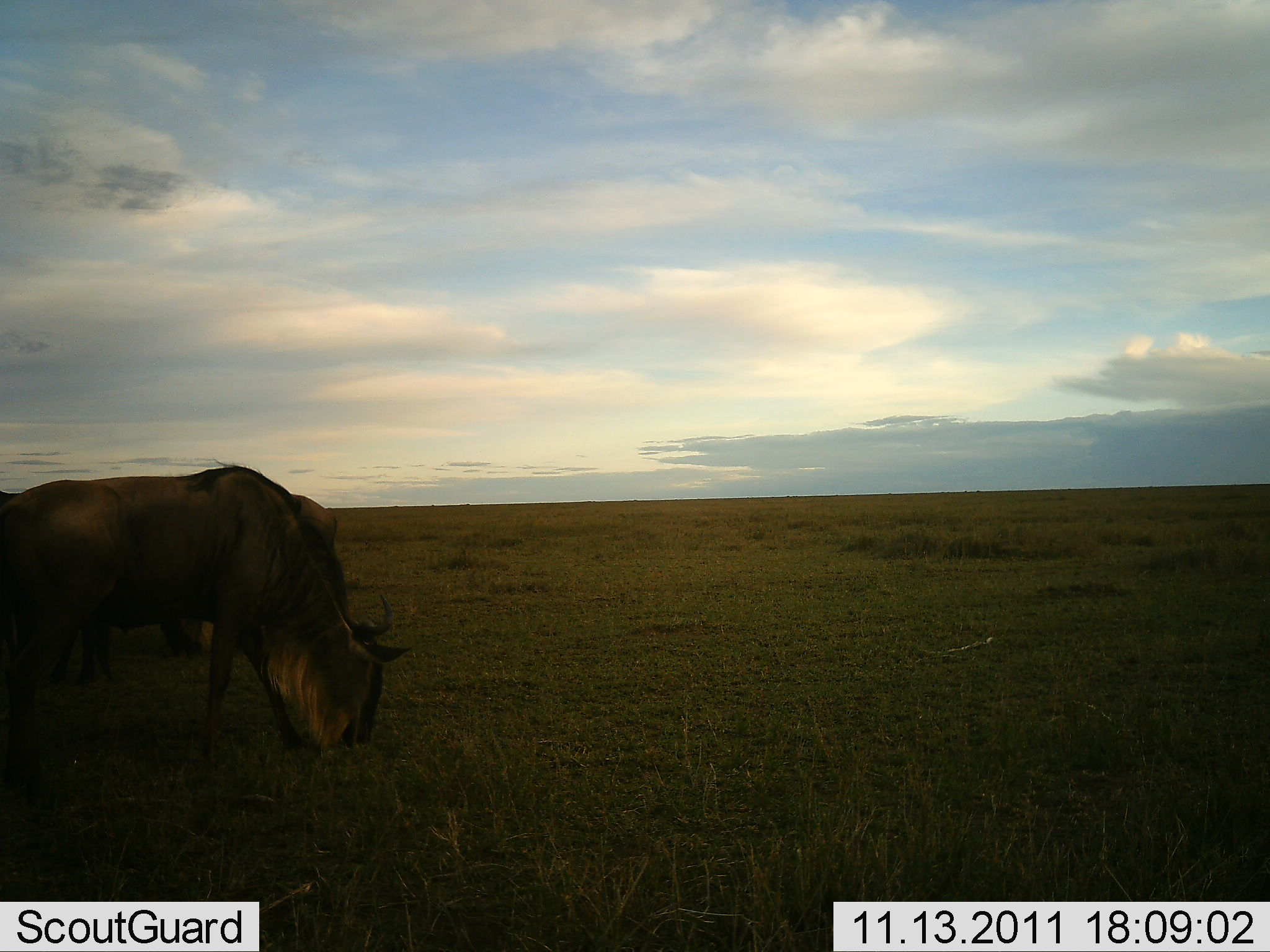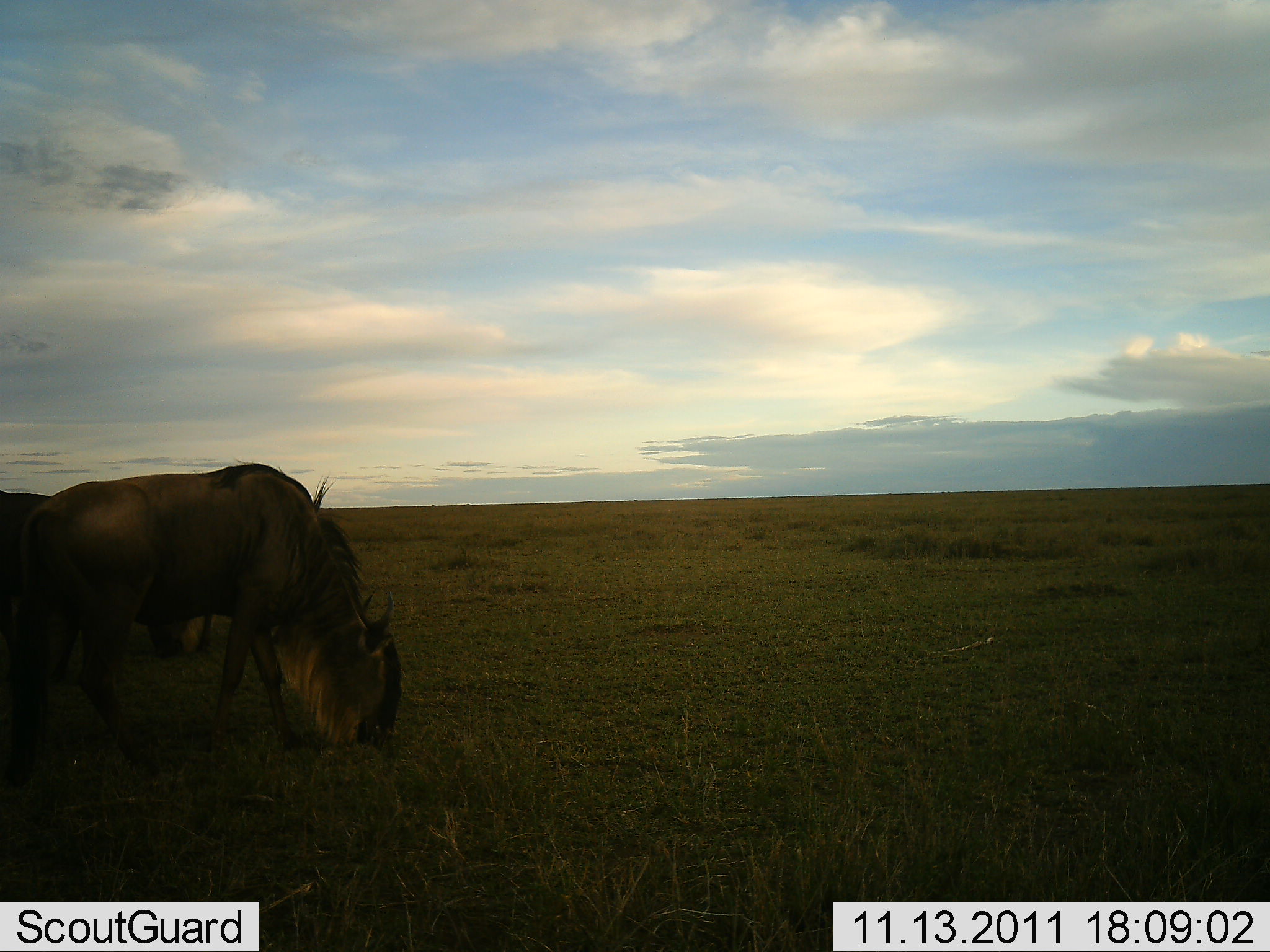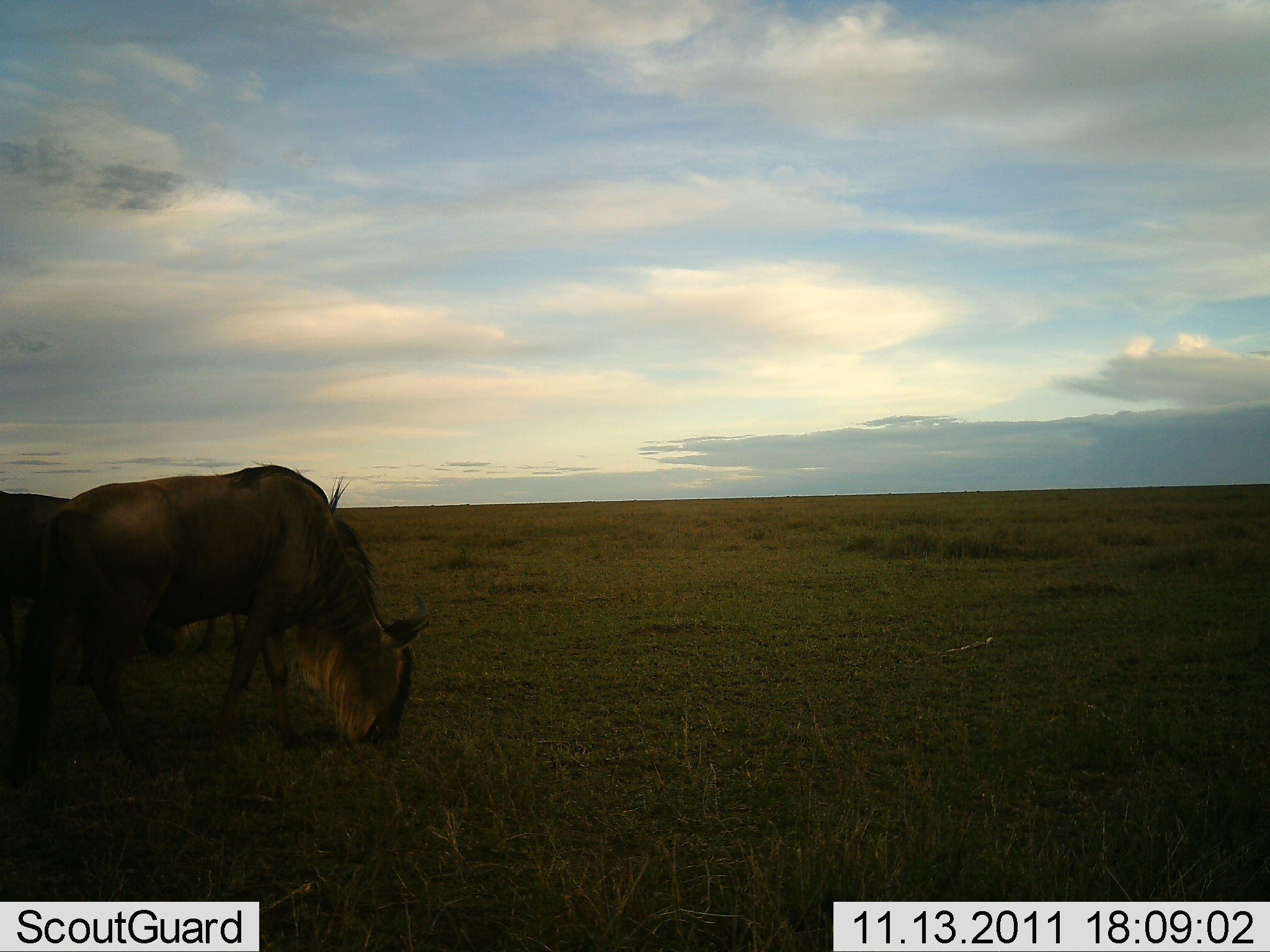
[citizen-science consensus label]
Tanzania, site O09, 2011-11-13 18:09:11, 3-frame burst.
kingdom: Animalia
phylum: Chordata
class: Mammalia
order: Artiodactyla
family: Bovidae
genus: Connochaetes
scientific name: Connochaetes taurinus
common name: blue wildebeest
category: wildebeest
Wildebeest (blue wildebeest) (Connochaetes taurinus), count 2. Behavior (volunteer vote fractions): standing 15%, resting 0%, moving 8%, interacting 0%. Young present (vote fraction): 0%. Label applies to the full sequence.